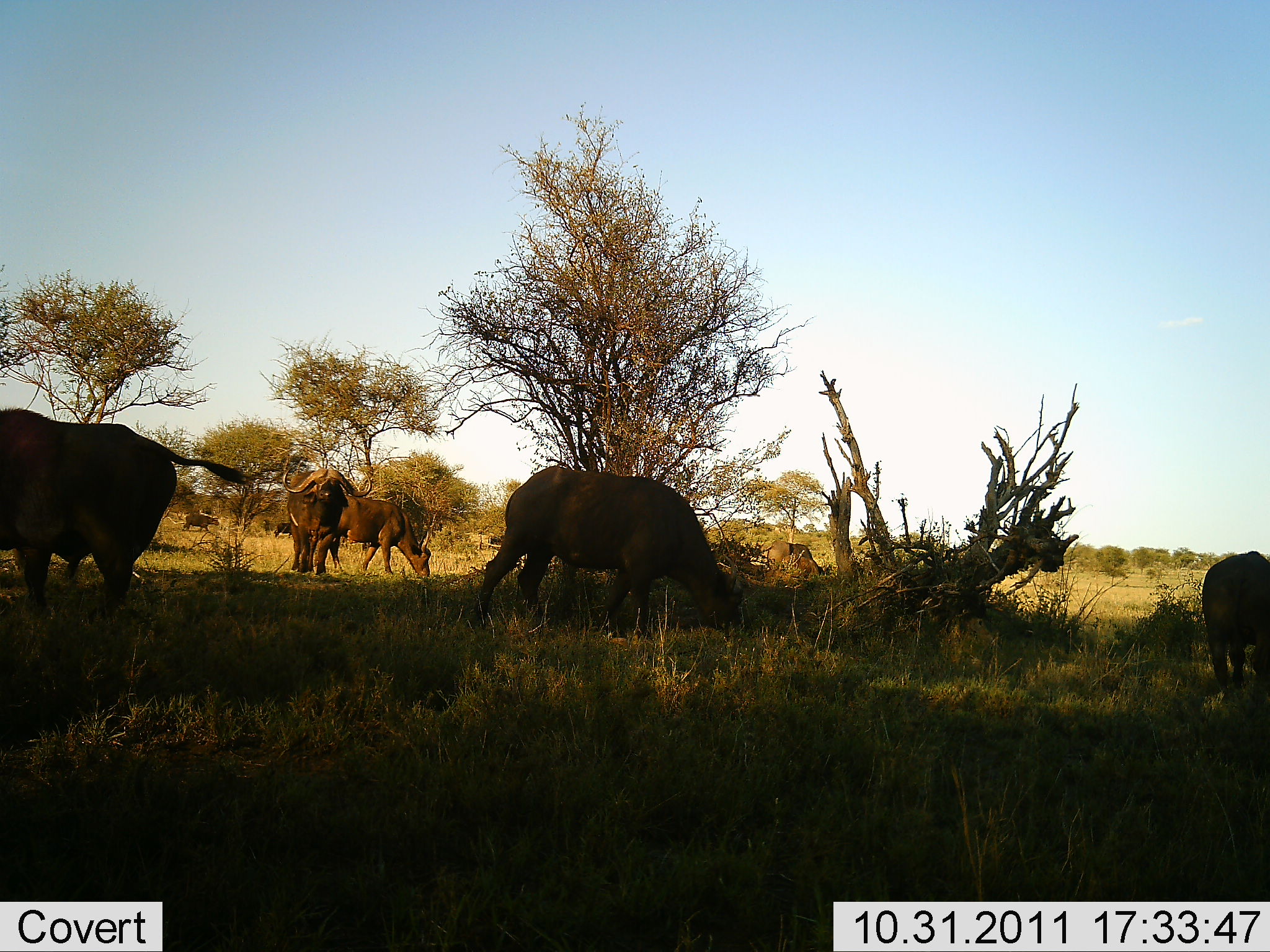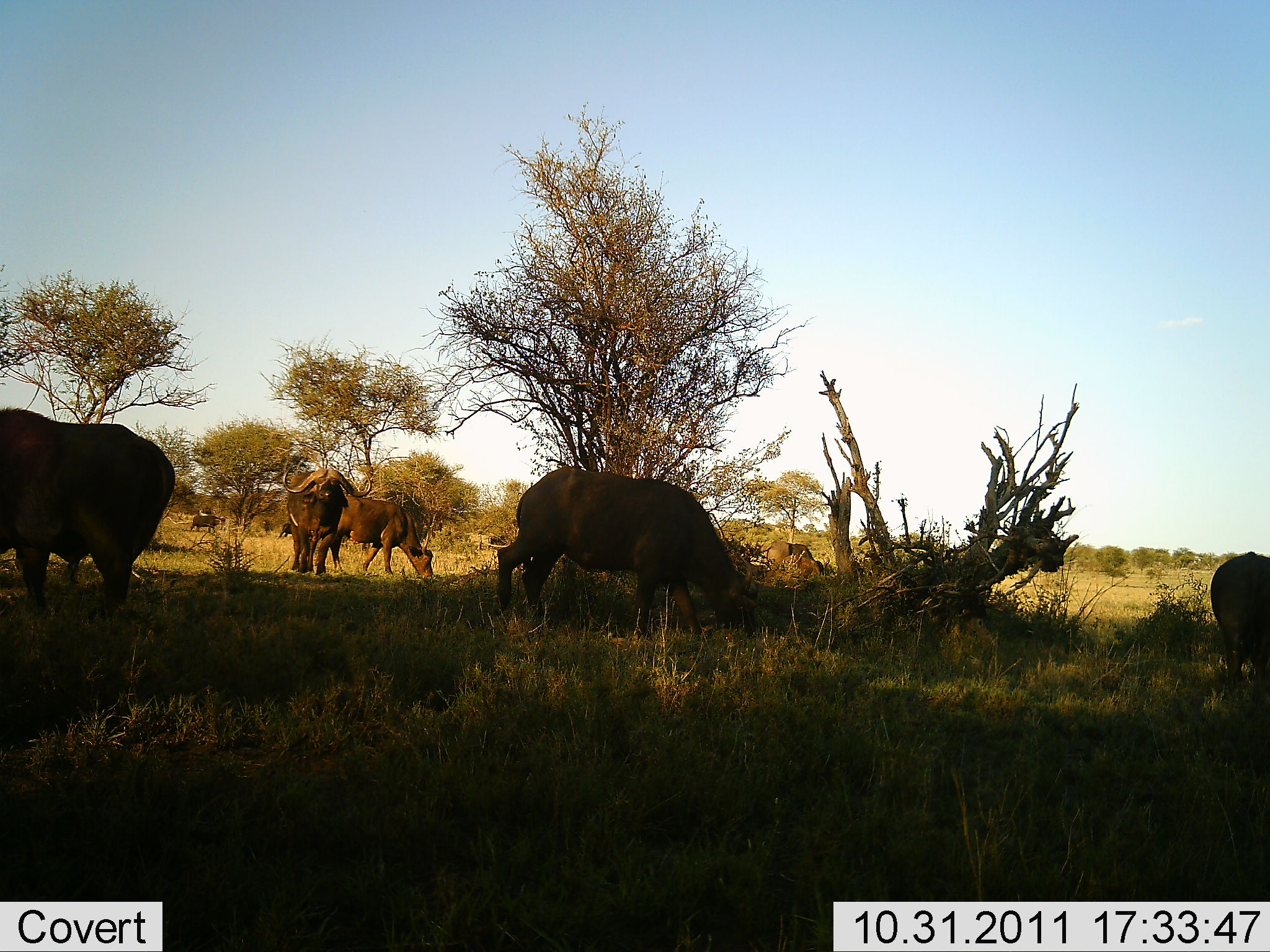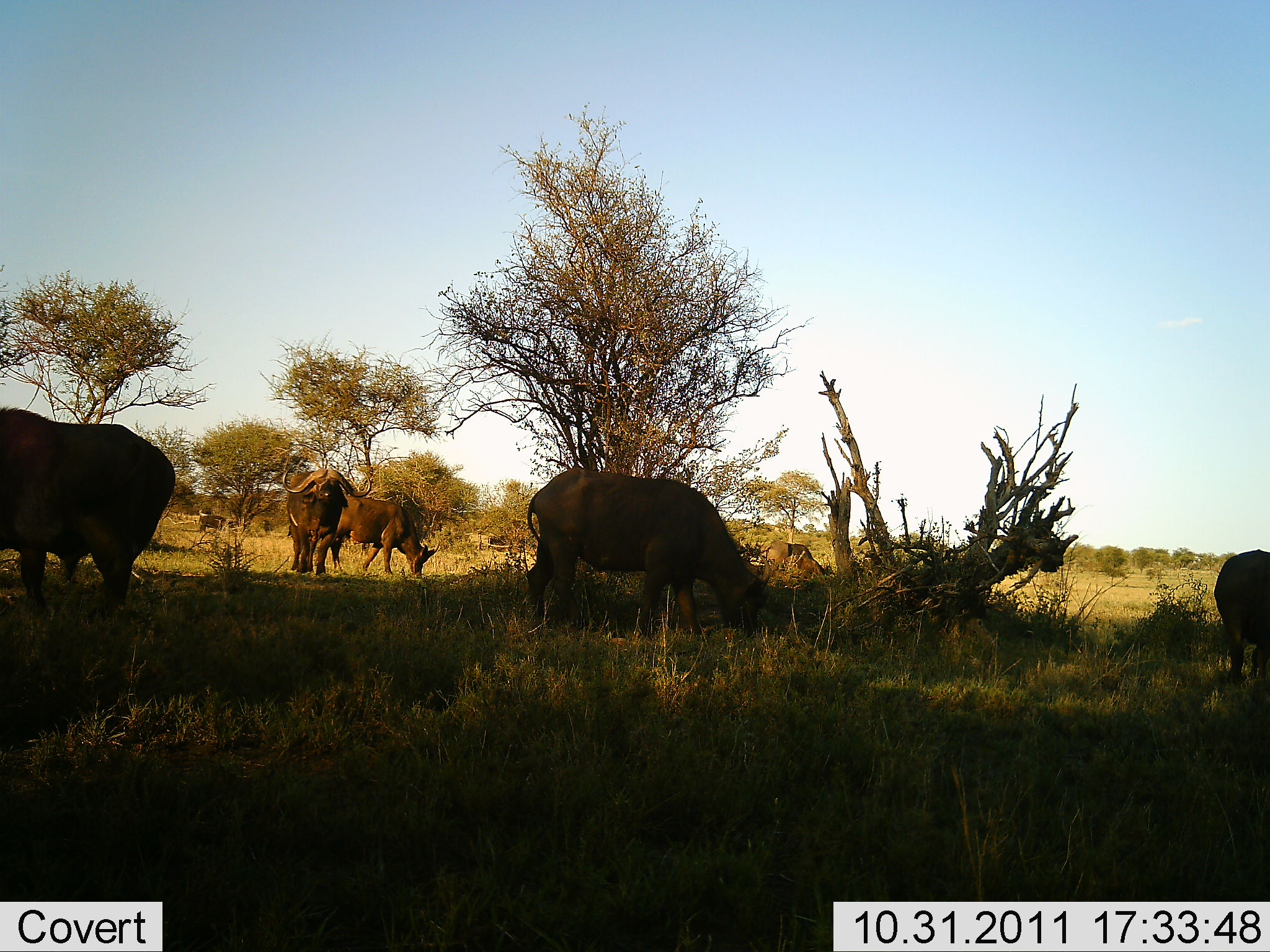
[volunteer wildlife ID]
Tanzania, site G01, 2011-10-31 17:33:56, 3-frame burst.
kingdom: Animalia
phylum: Chordata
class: Mammalia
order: Artiodactyla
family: Bovidae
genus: Syncerus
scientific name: Syncerus caffer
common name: cape buffalo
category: buffalo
Buffalo (cape buffalo) (Syncerus caffer), count 7. Behavior (volunteer vote fractions): standing 64%, resting 7%, moving 21%, interacting 0%. Young present (vote fraction): 0%. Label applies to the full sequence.